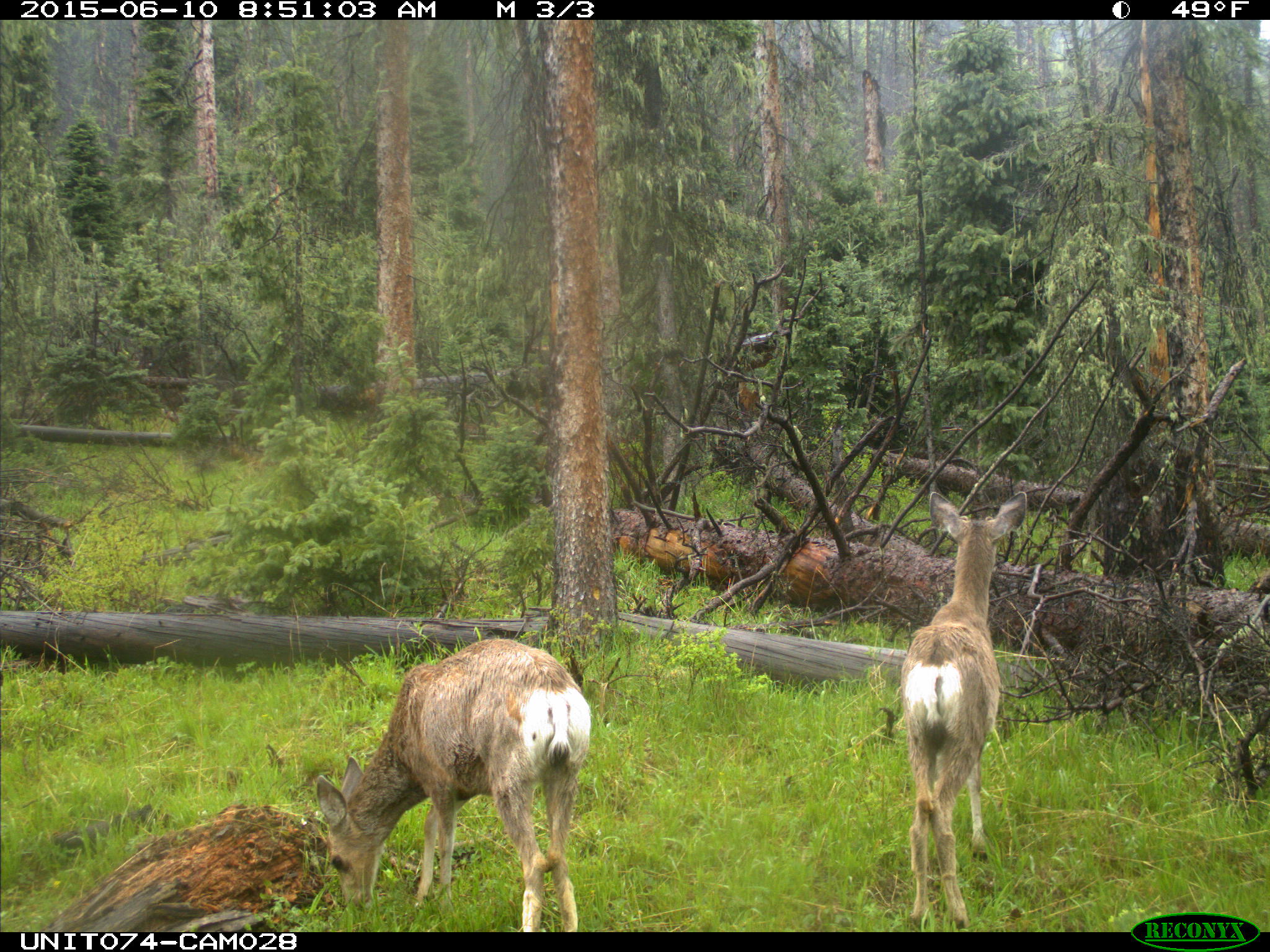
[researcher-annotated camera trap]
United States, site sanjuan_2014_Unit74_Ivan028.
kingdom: Animalia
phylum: Chordata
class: Mammalia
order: Artiodactyla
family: Cervidae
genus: Odocoileus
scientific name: Odocoileus hemionus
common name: mule deer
Odocoileus hemionus (mule deer).